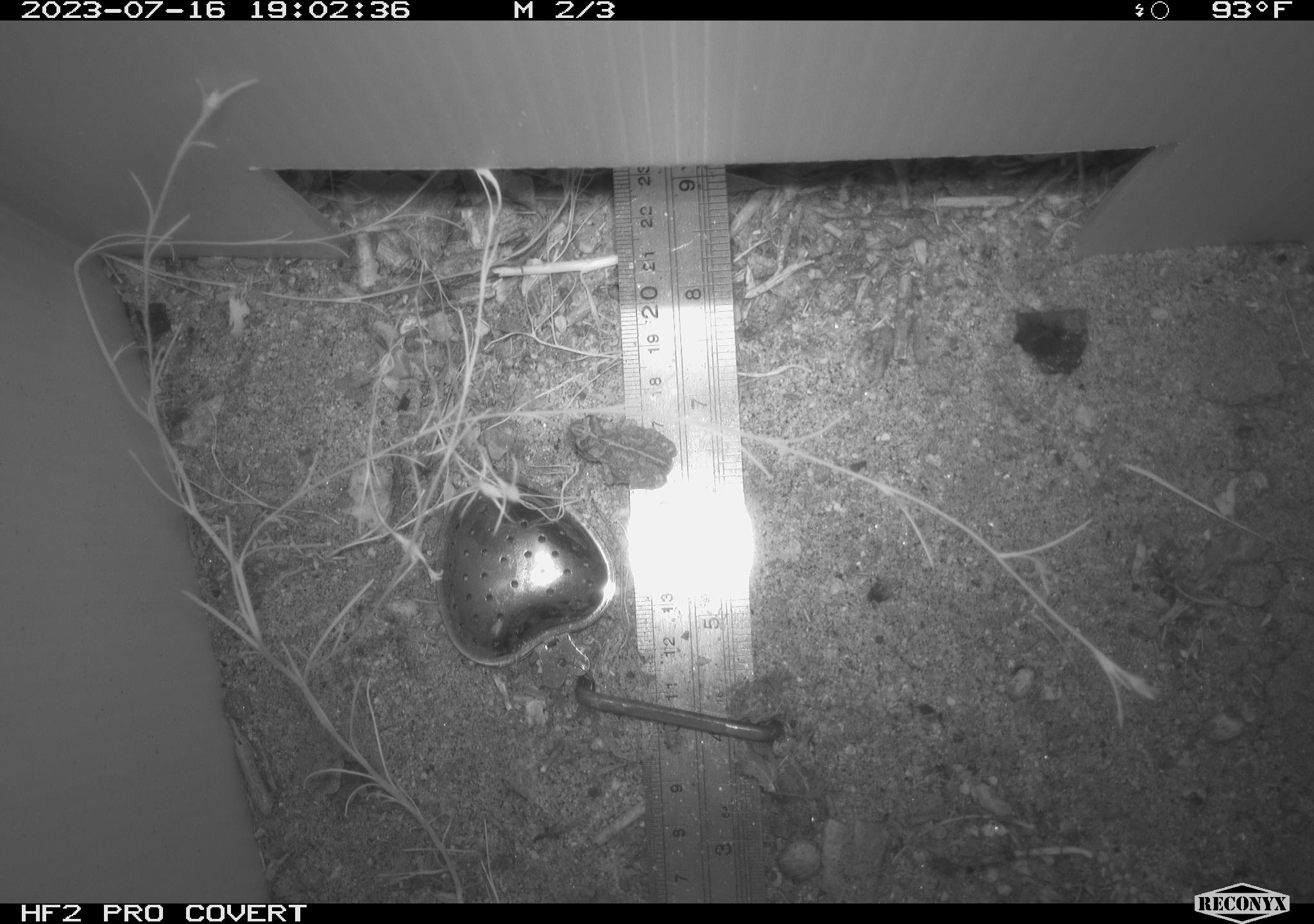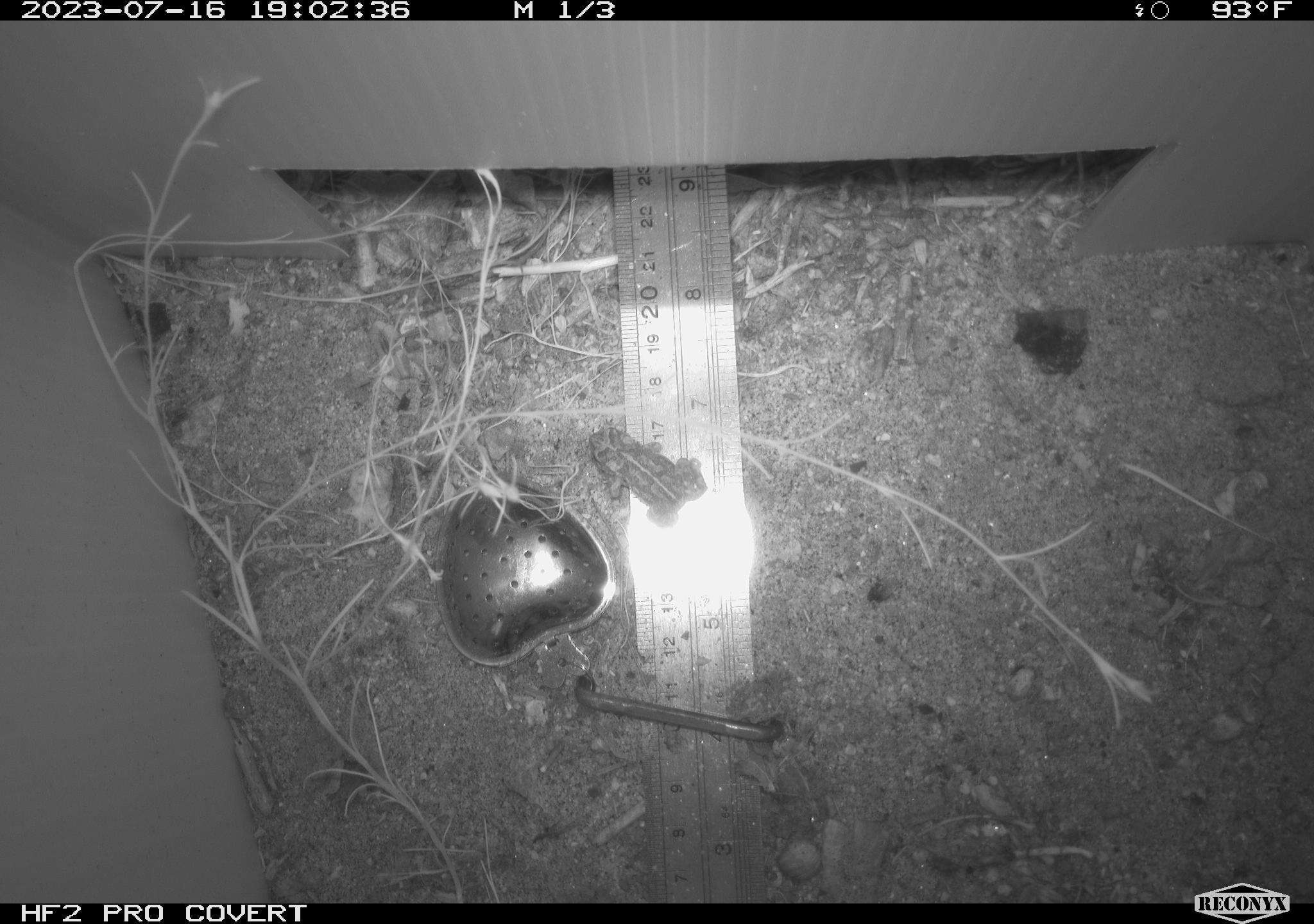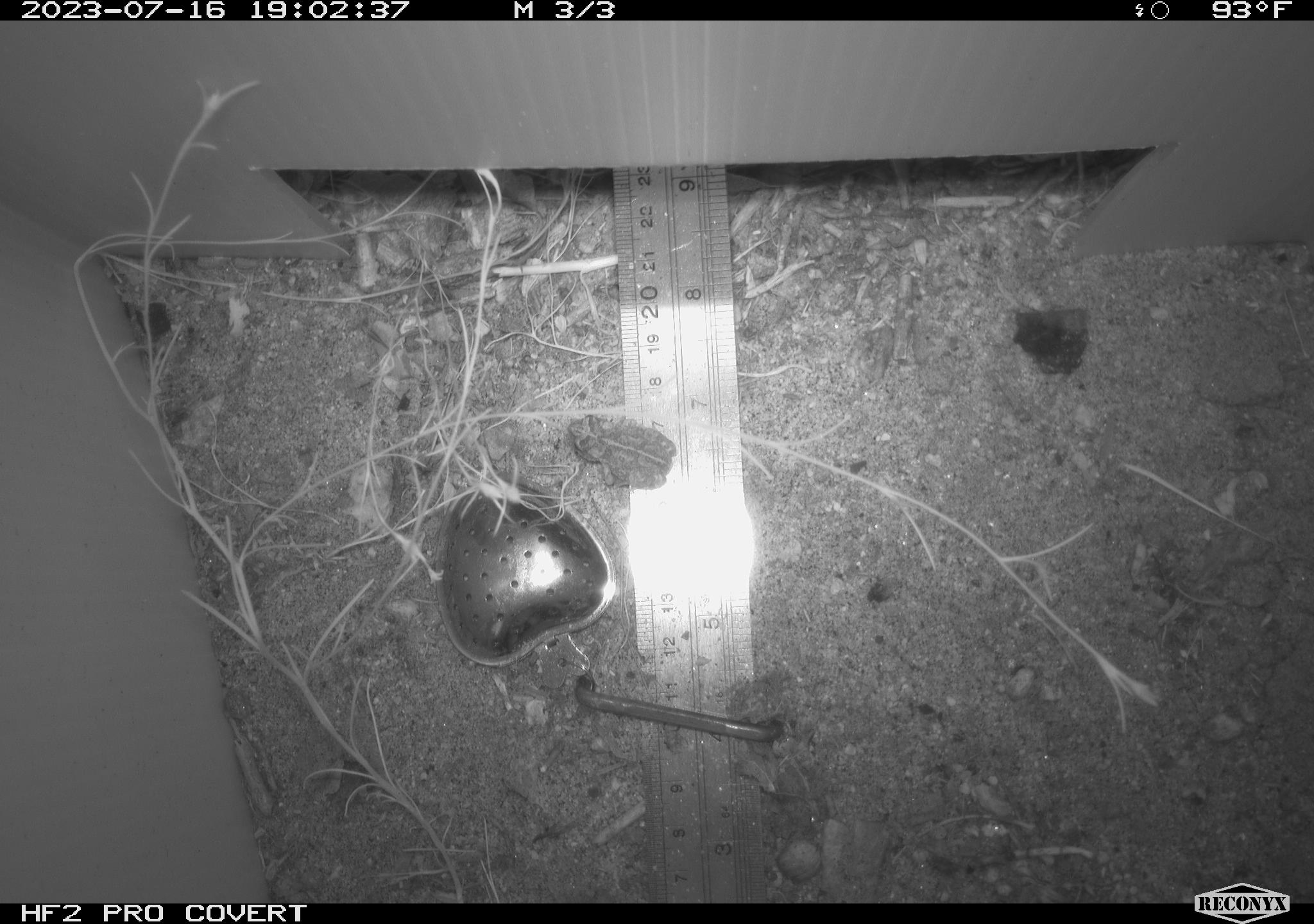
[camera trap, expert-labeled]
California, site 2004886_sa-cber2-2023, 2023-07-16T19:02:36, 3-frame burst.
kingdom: Animalia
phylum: Chordata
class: Amphibia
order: Anura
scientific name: Anura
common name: frogs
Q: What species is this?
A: Frogs (Anura).